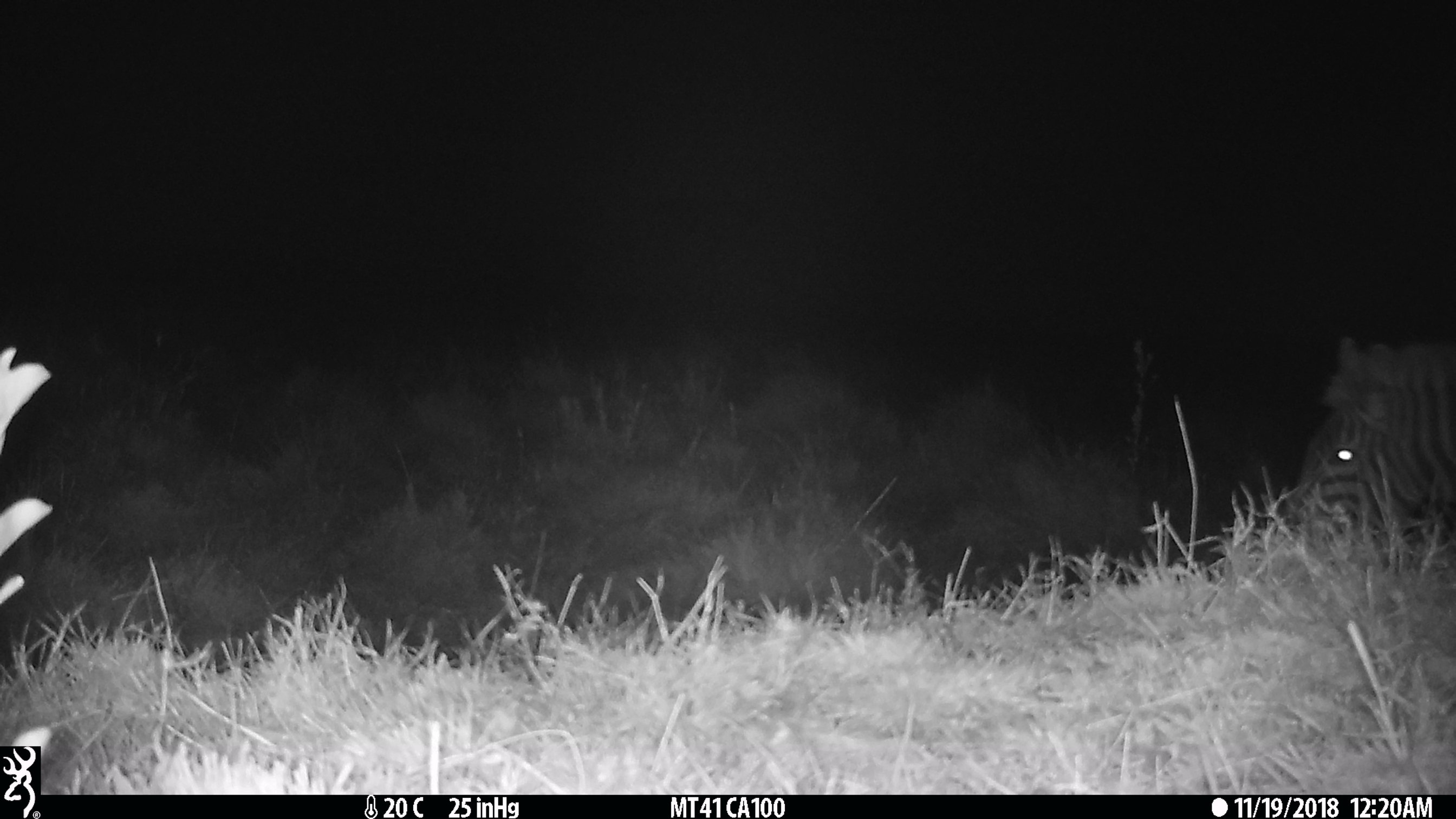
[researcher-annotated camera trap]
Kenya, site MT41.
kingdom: Animalia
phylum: Chordata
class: Mammalia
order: Perissodactyla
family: Equidae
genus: Equus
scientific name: Equus quagga burchellii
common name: burchell's zebra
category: zebra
Zebra (burchell's zebra) (Equus quagga burchellii).